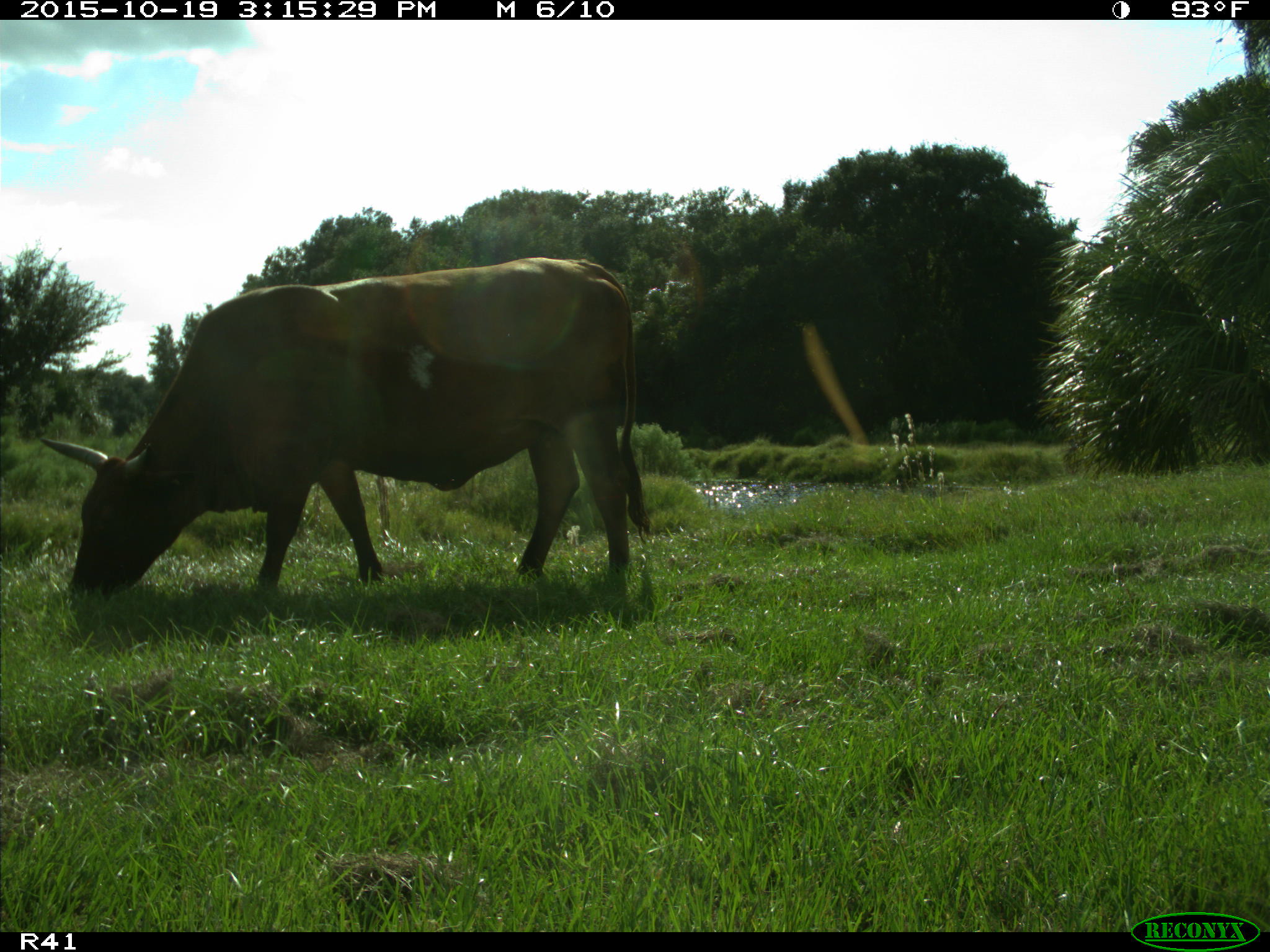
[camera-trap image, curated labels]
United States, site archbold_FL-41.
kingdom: Animalia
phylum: Chordata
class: Mammalia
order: Artiodactyla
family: Bovidae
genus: Bos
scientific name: Bos taurus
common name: domestic cow